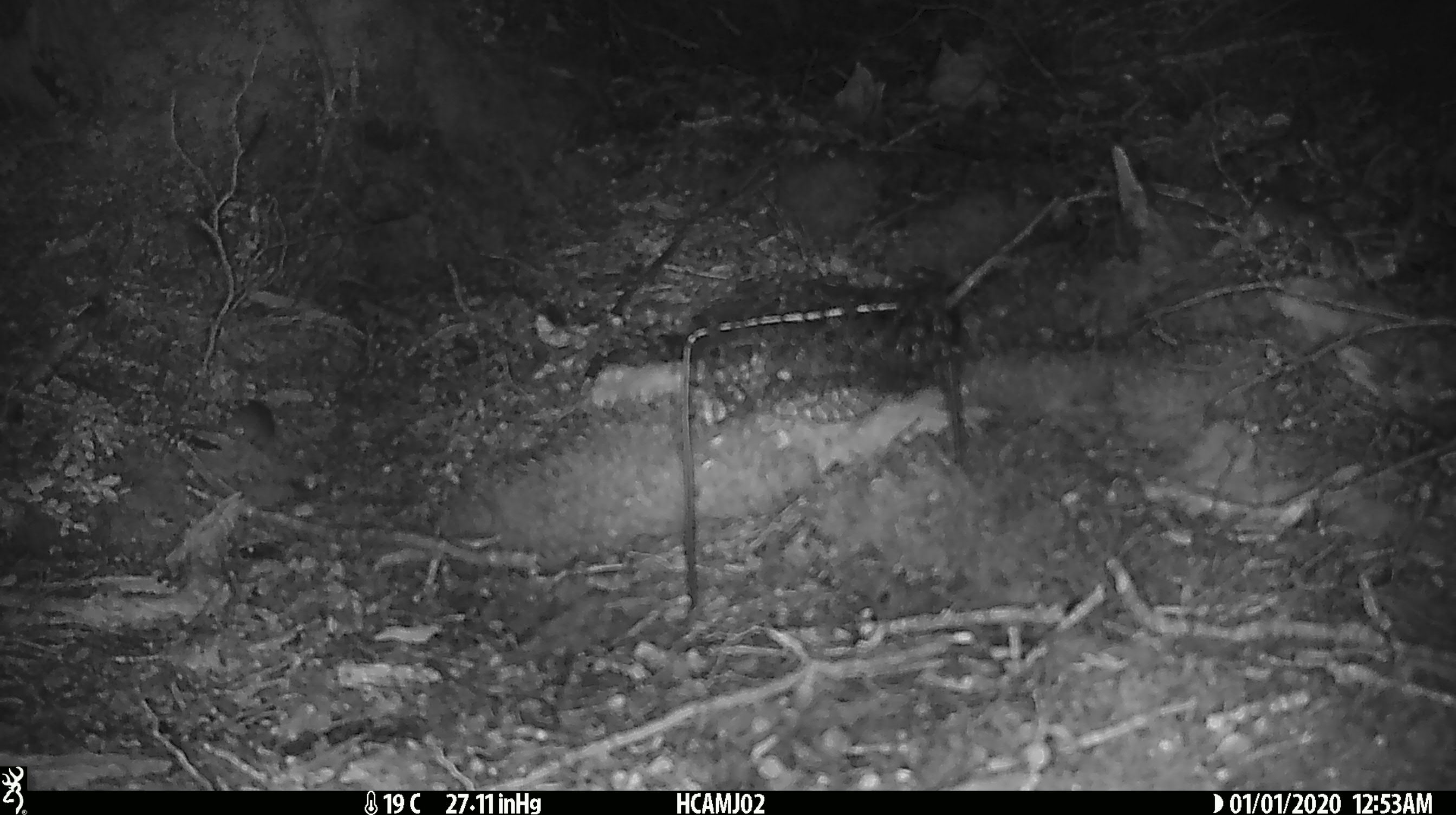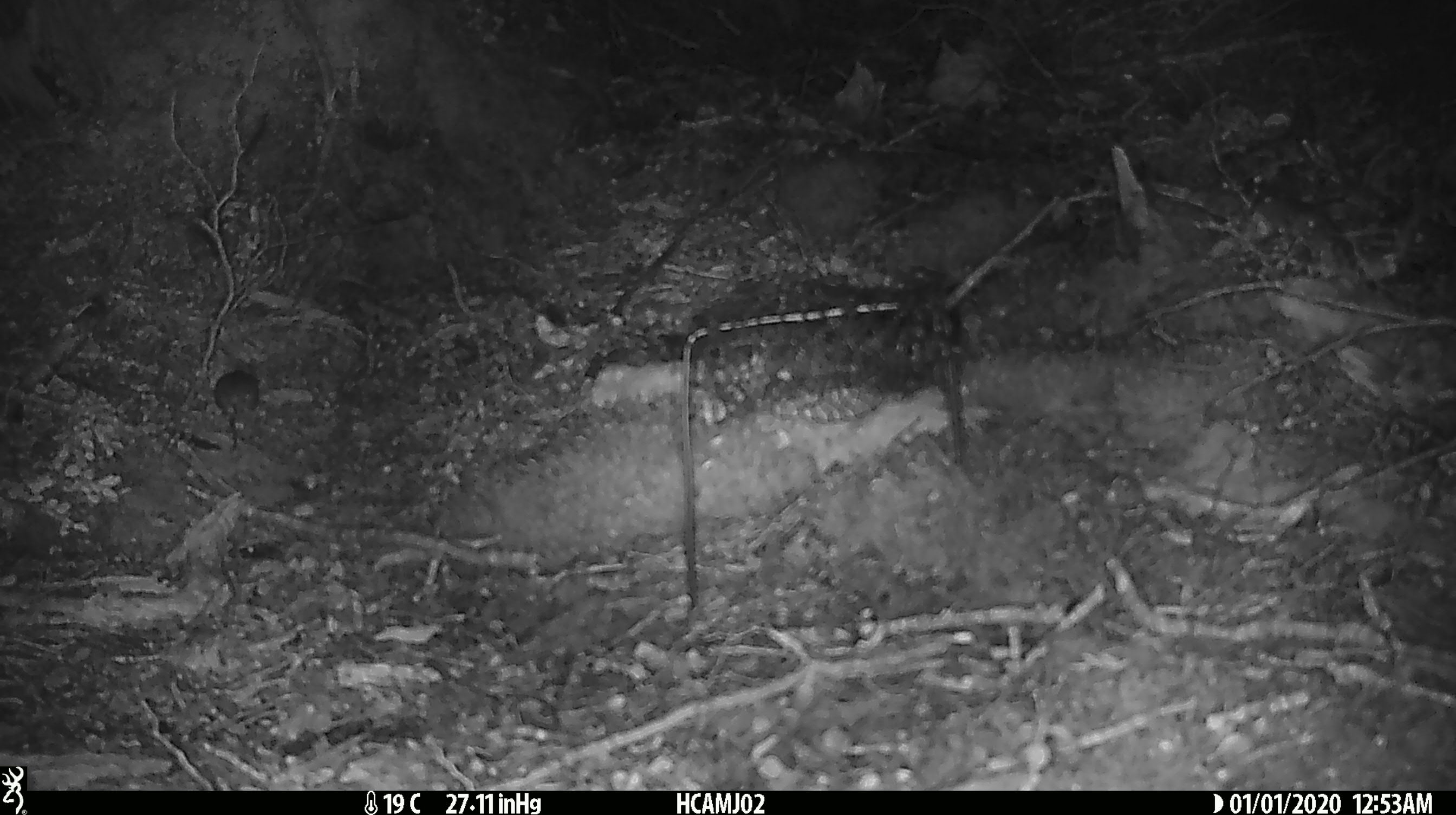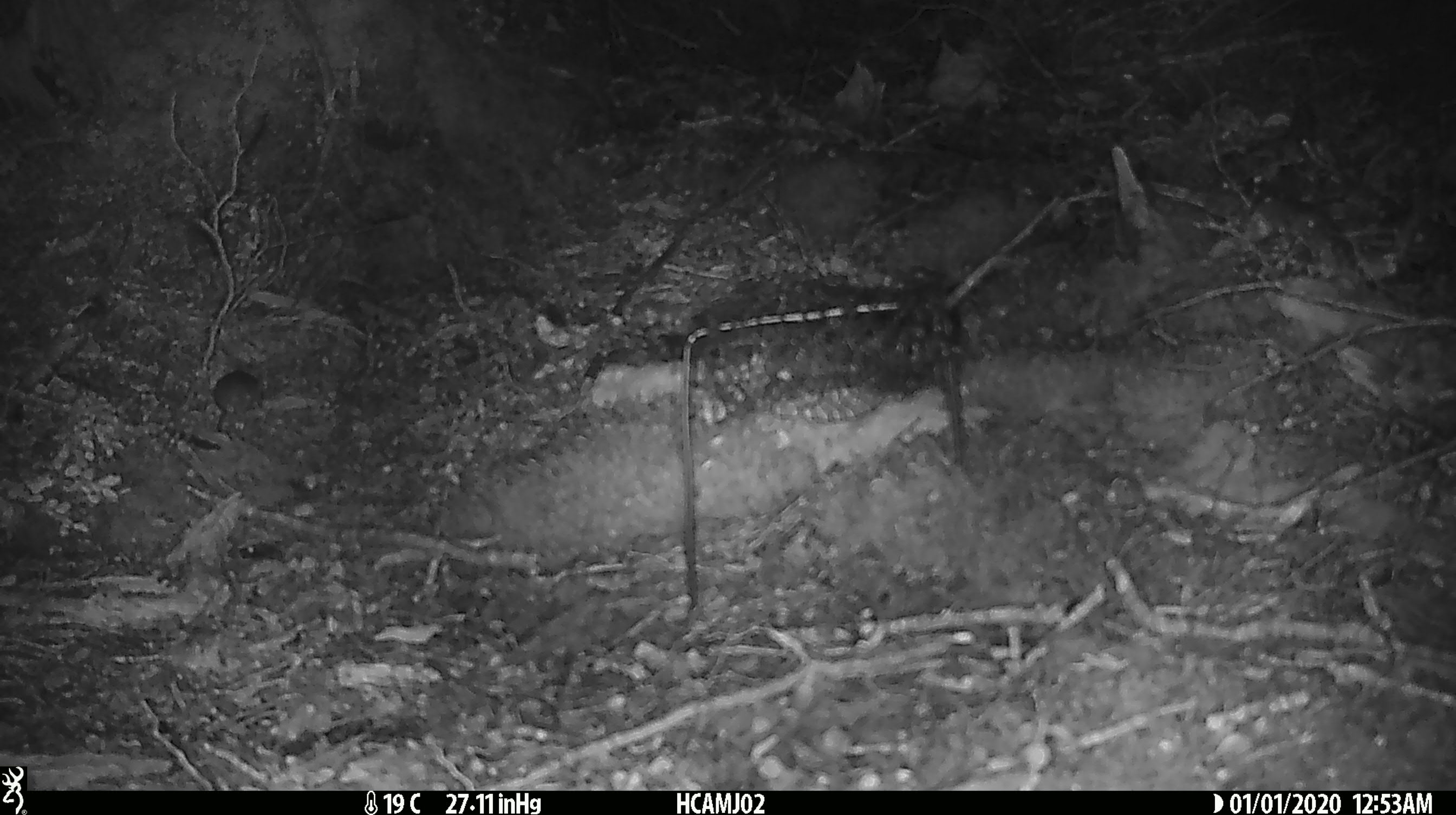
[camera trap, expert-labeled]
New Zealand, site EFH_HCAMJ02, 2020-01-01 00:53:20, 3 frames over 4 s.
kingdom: Animalia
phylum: Chordata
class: Mammalia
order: Rodentia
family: Muridae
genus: Mus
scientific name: Mus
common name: mouse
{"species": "mouse (Mus)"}